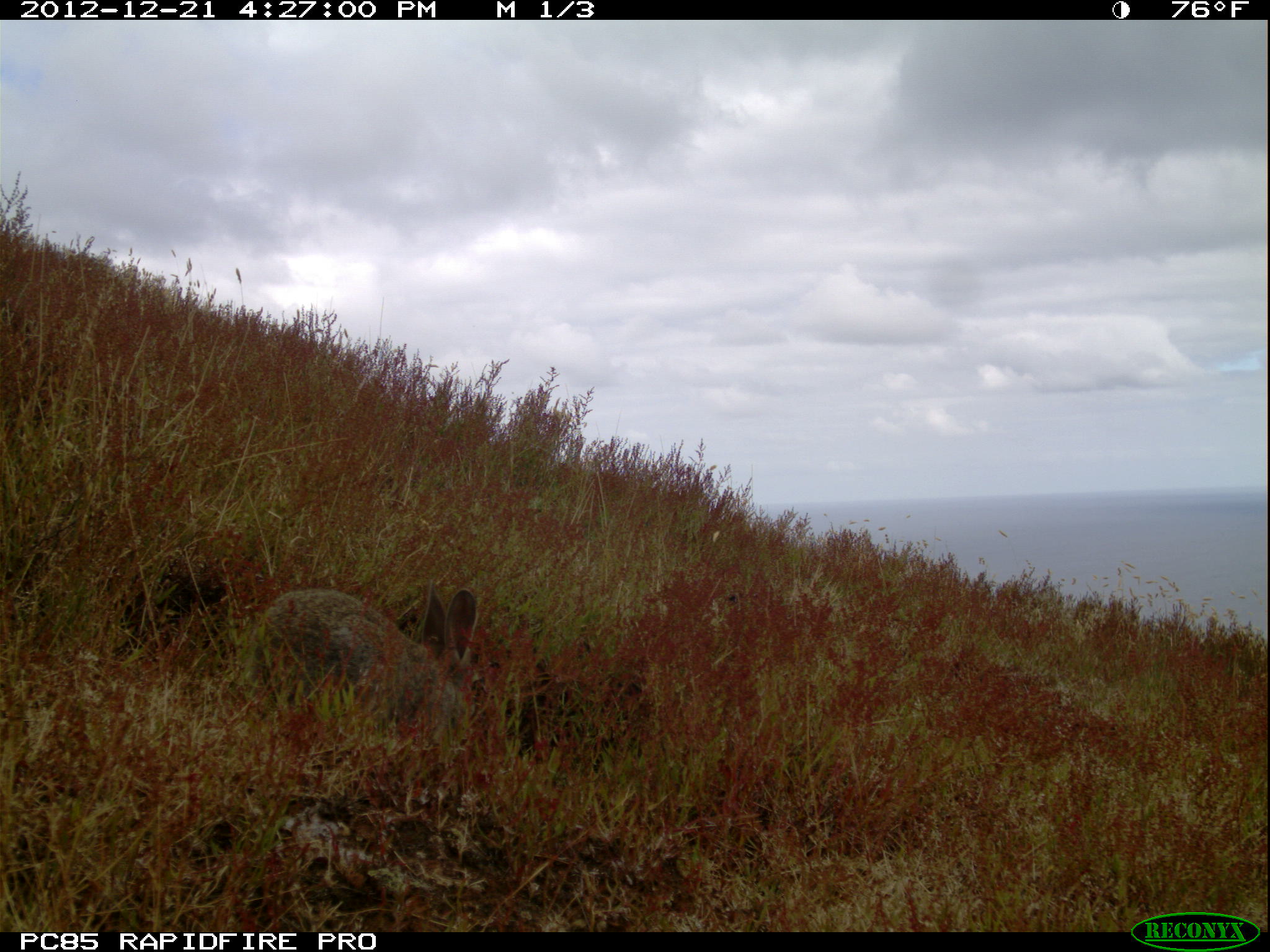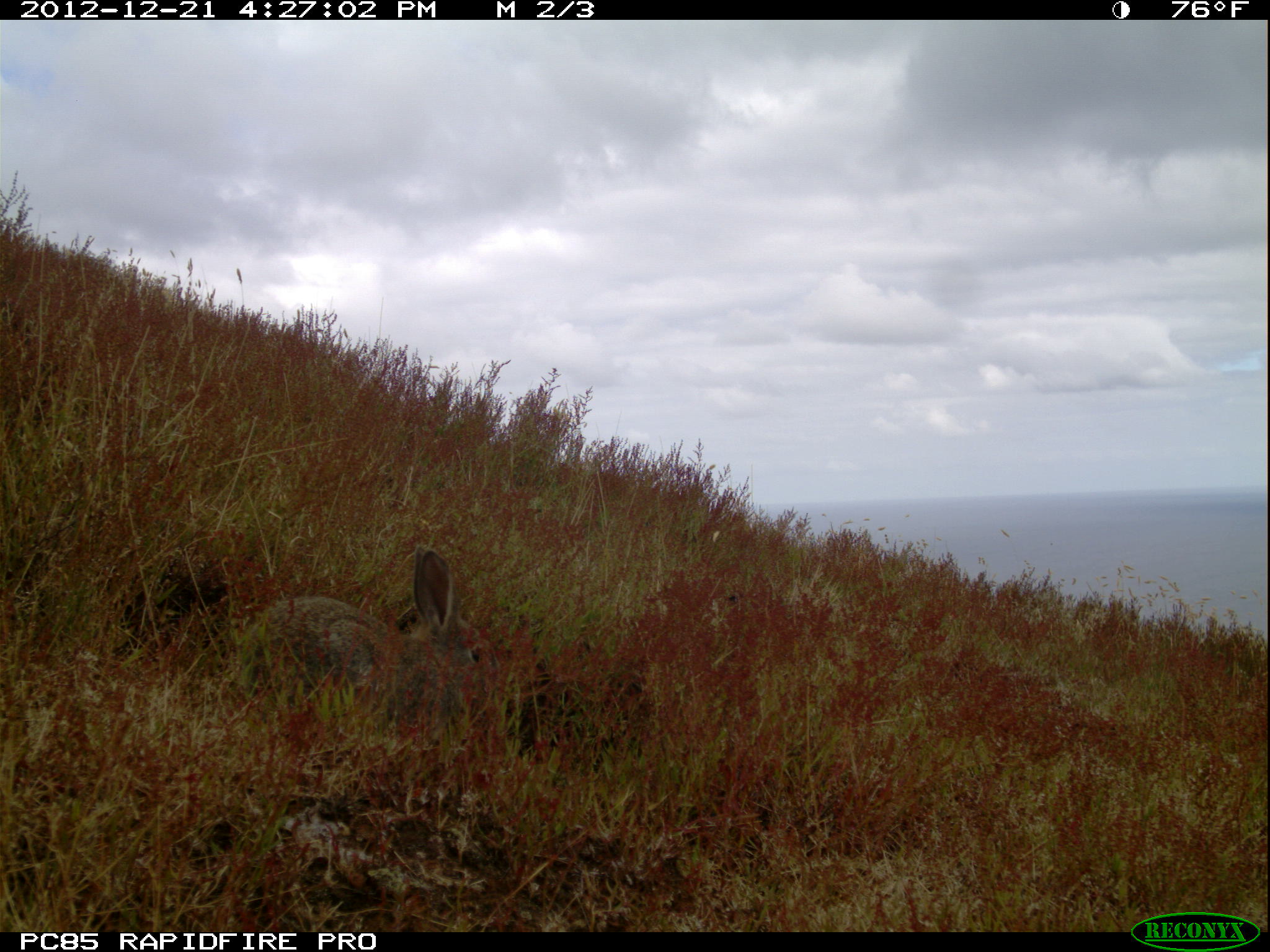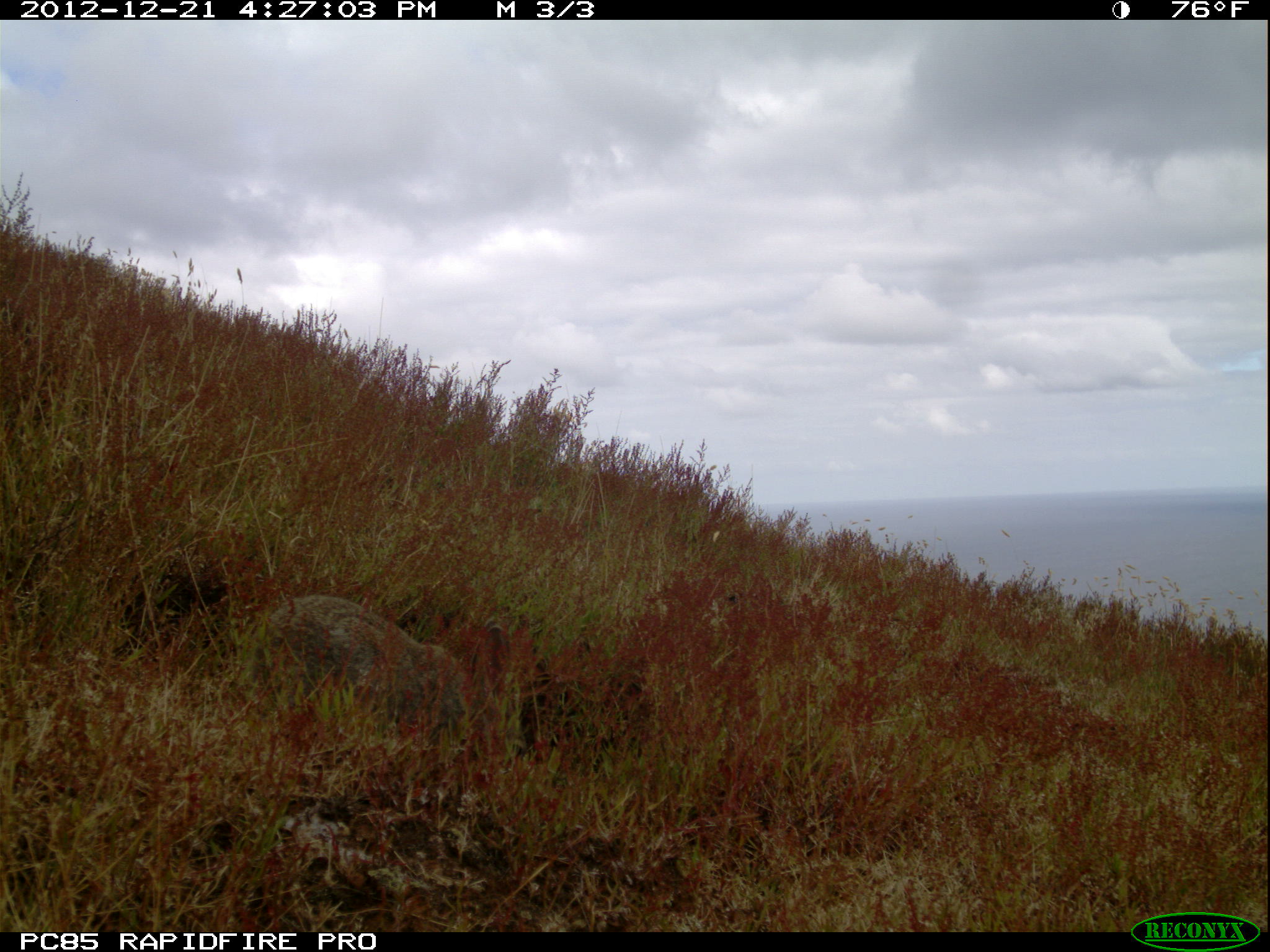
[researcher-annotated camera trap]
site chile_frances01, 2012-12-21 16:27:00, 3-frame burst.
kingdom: Animalia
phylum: Chordata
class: Mammalia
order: Lagomorpha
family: Leporidae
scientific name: Leporidae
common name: rabbits and hares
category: rabbit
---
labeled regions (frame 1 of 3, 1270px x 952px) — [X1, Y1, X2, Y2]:
rabbit: [239, 579, 488, 760]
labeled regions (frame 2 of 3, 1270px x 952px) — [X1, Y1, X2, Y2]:
rabbit: [234, 549, 501, 731]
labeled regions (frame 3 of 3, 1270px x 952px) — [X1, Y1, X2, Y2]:
rabbit: [248, 593, 523, 759]